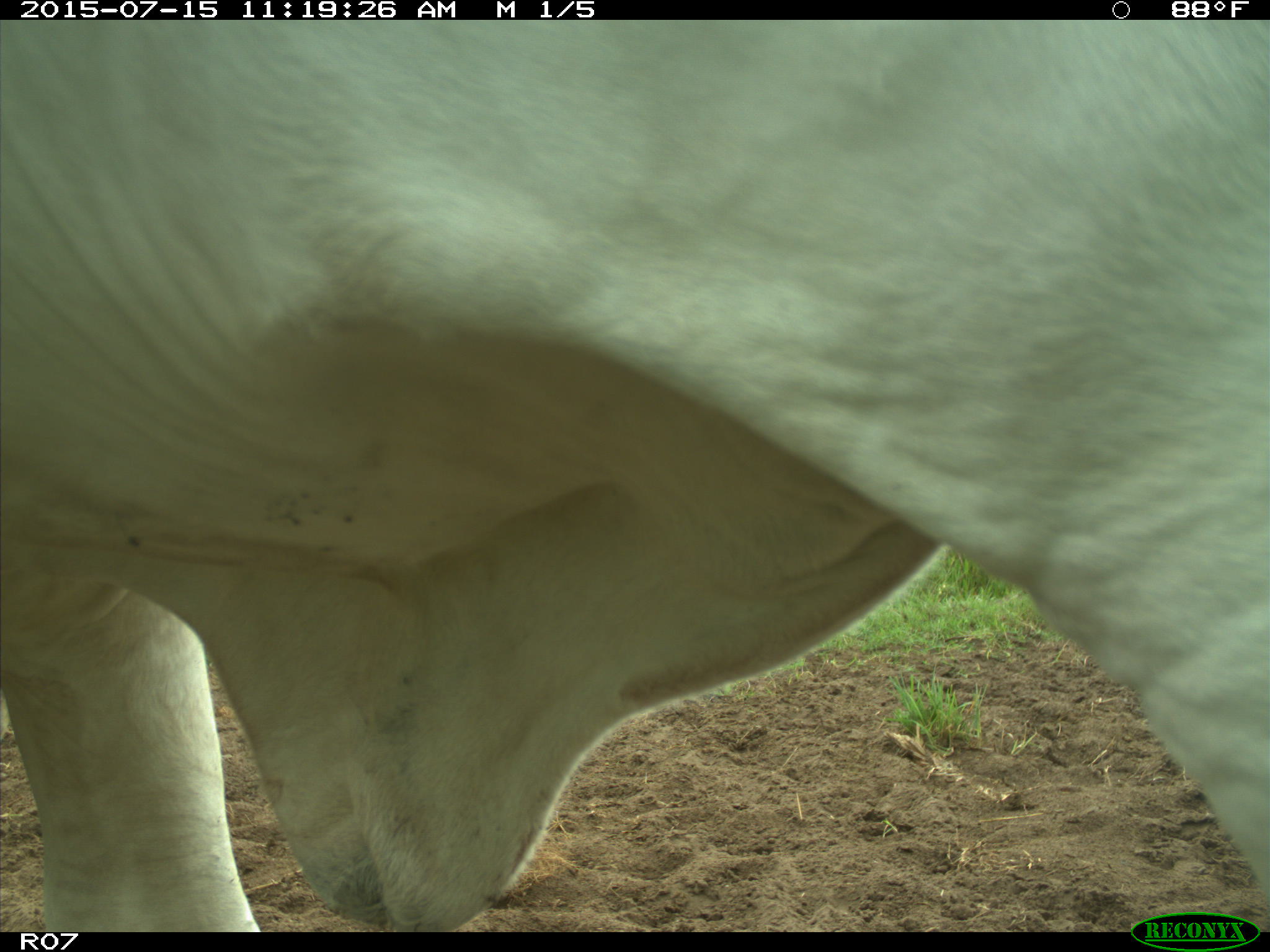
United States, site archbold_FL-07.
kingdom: Animalia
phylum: Chordata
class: Mammalia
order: Artiodactyla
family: Bovidae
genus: Bos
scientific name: Bos taurus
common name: domestic cow